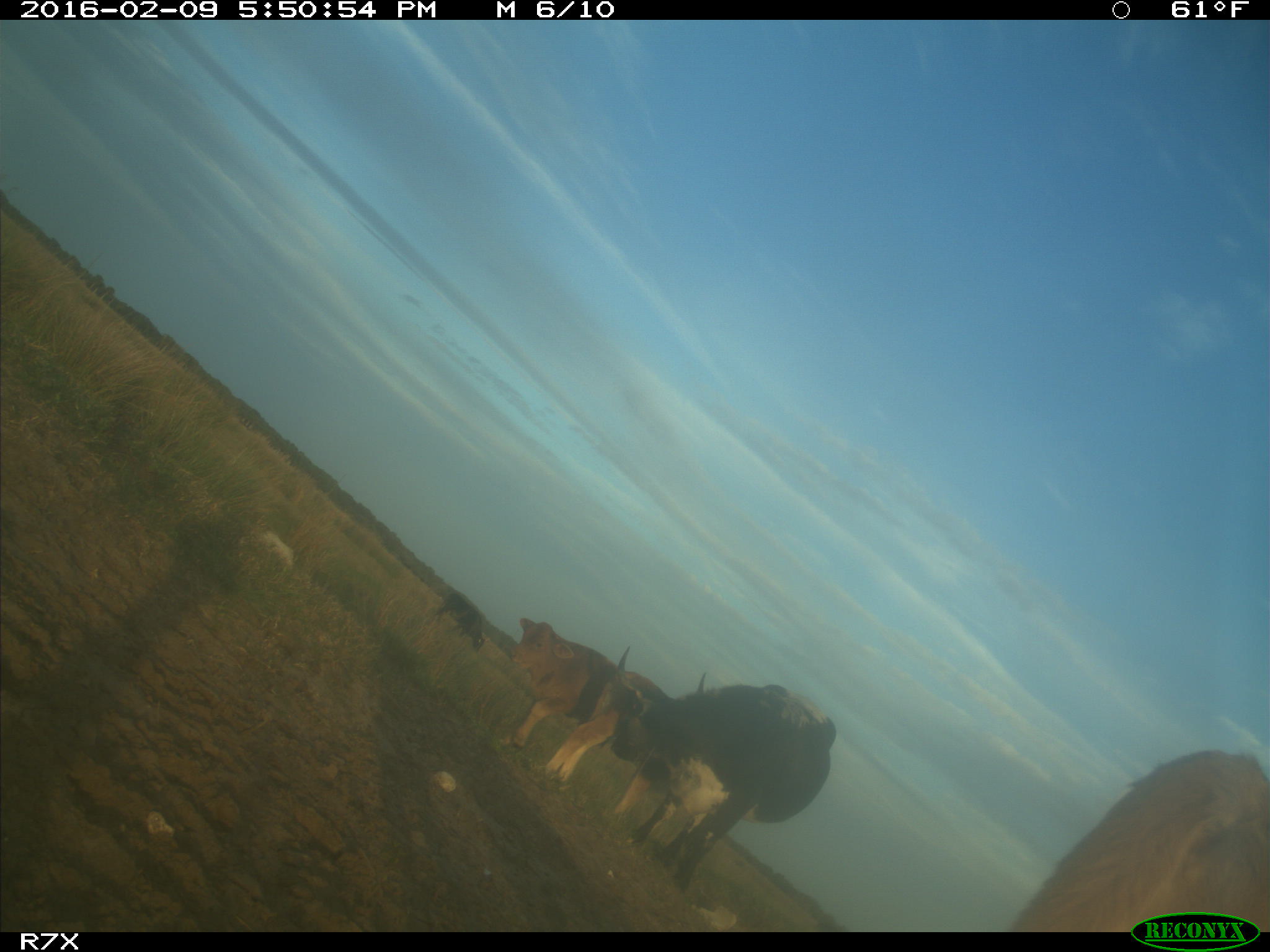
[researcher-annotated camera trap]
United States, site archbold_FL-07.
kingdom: Animalia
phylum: Chordata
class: Mammalia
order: Artiodactyla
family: Bovidae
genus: Bos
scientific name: Bos taurus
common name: domestic cow